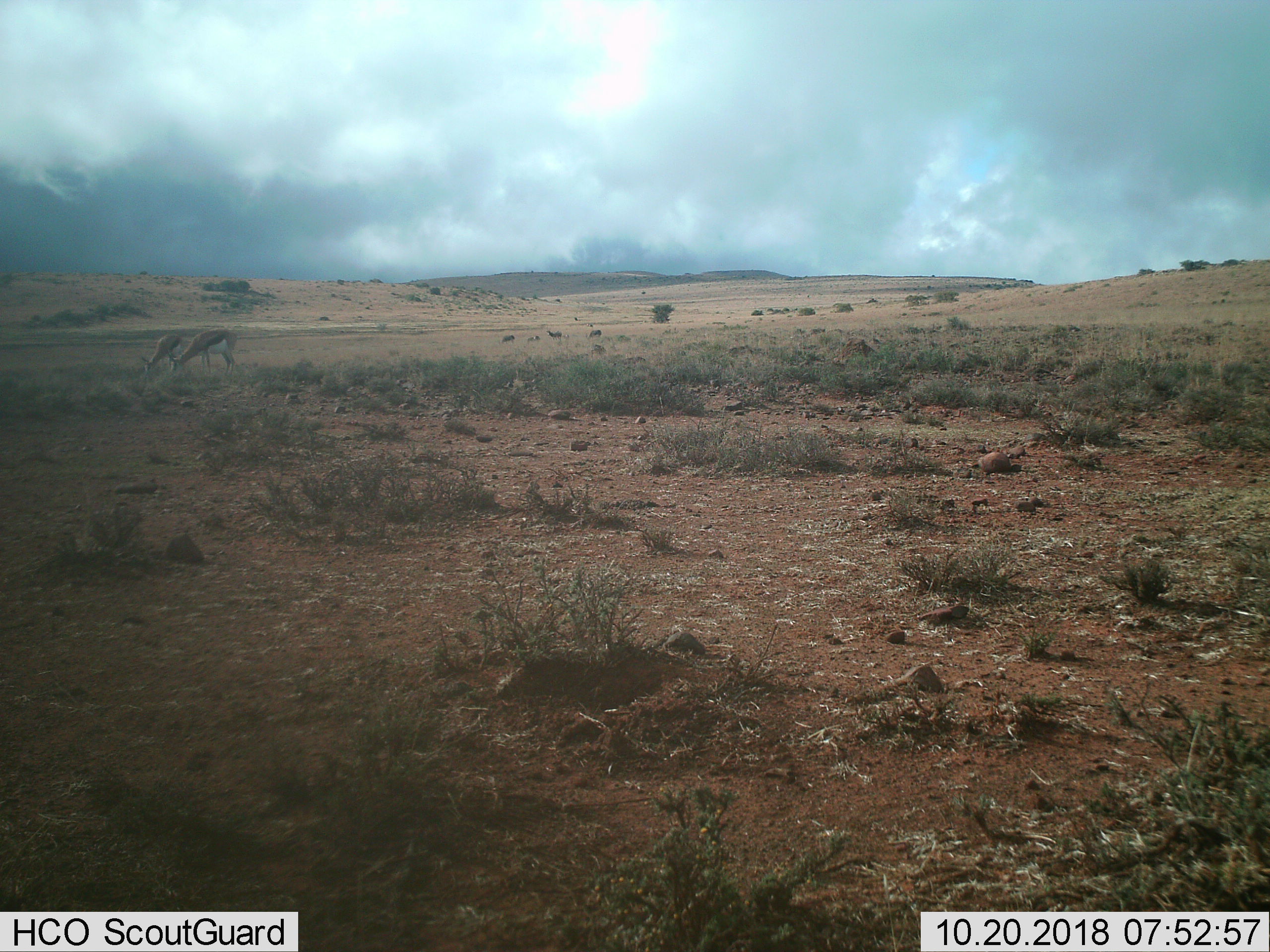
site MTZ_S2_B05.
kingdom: Animalia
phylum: Chordata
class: Mammalia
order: Artiodactyla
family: Bovidae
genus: Antidorcas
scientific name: Antidorcas marsupialis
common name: springbok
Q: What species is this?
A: Springbok (Antidorcas marsupialis).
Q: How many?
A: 2.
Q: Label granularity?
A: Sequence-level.